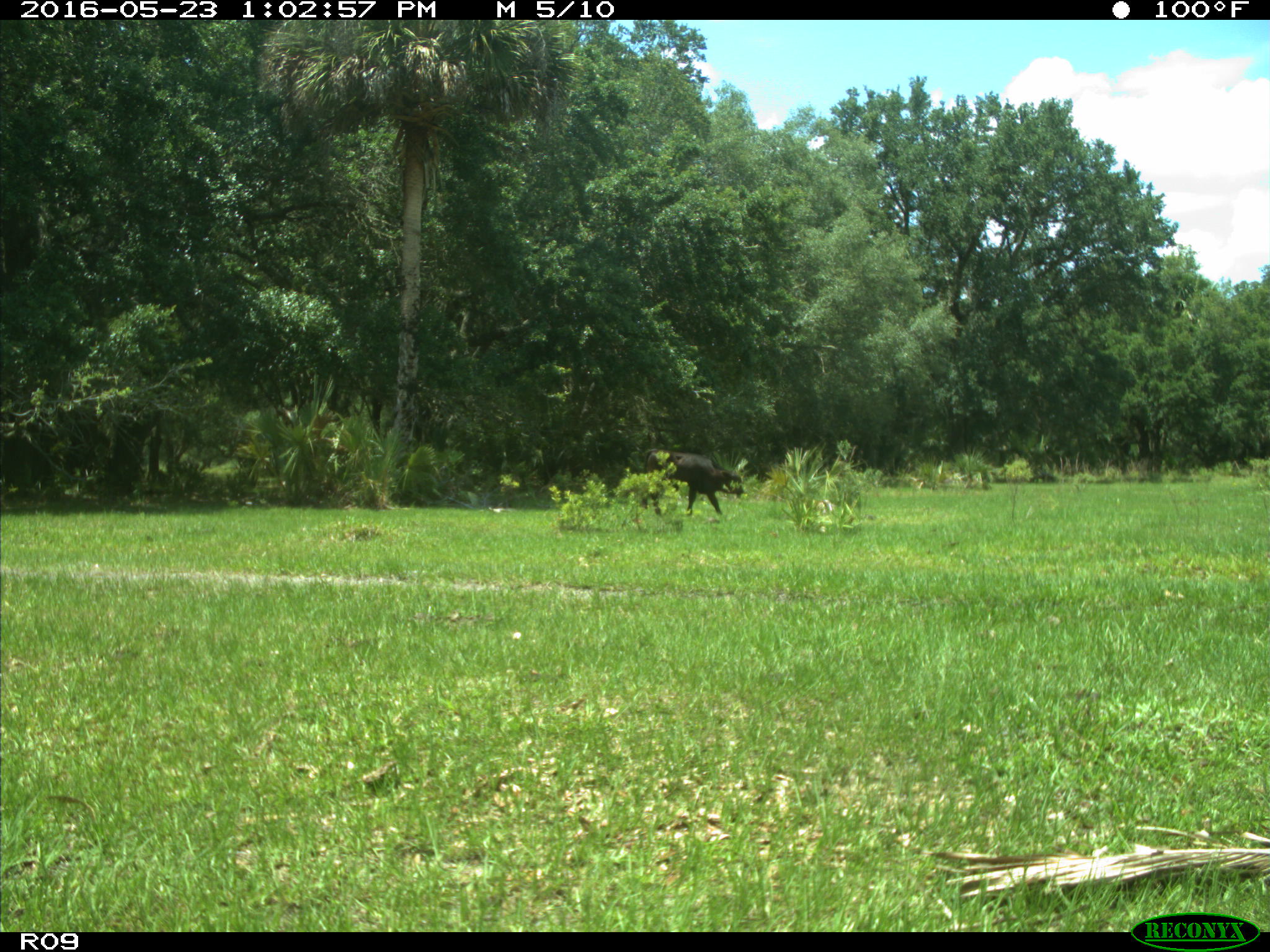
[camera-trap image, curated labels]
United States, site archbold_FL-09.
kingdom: Animalia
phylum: Chordata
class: Mammalia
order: Artiodactyla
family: Bovidae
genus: Bos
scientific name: Bos taurus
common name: domestic cow